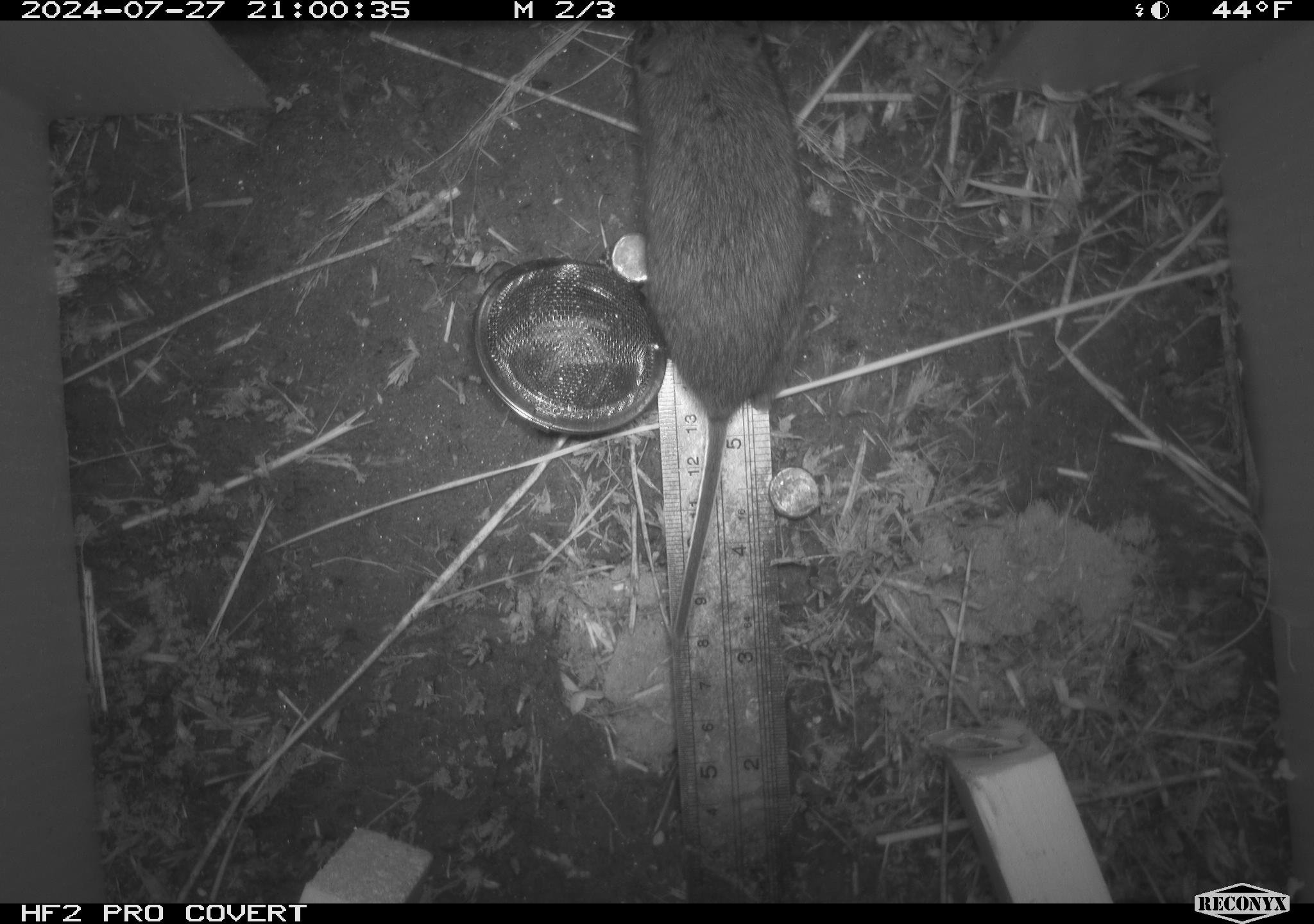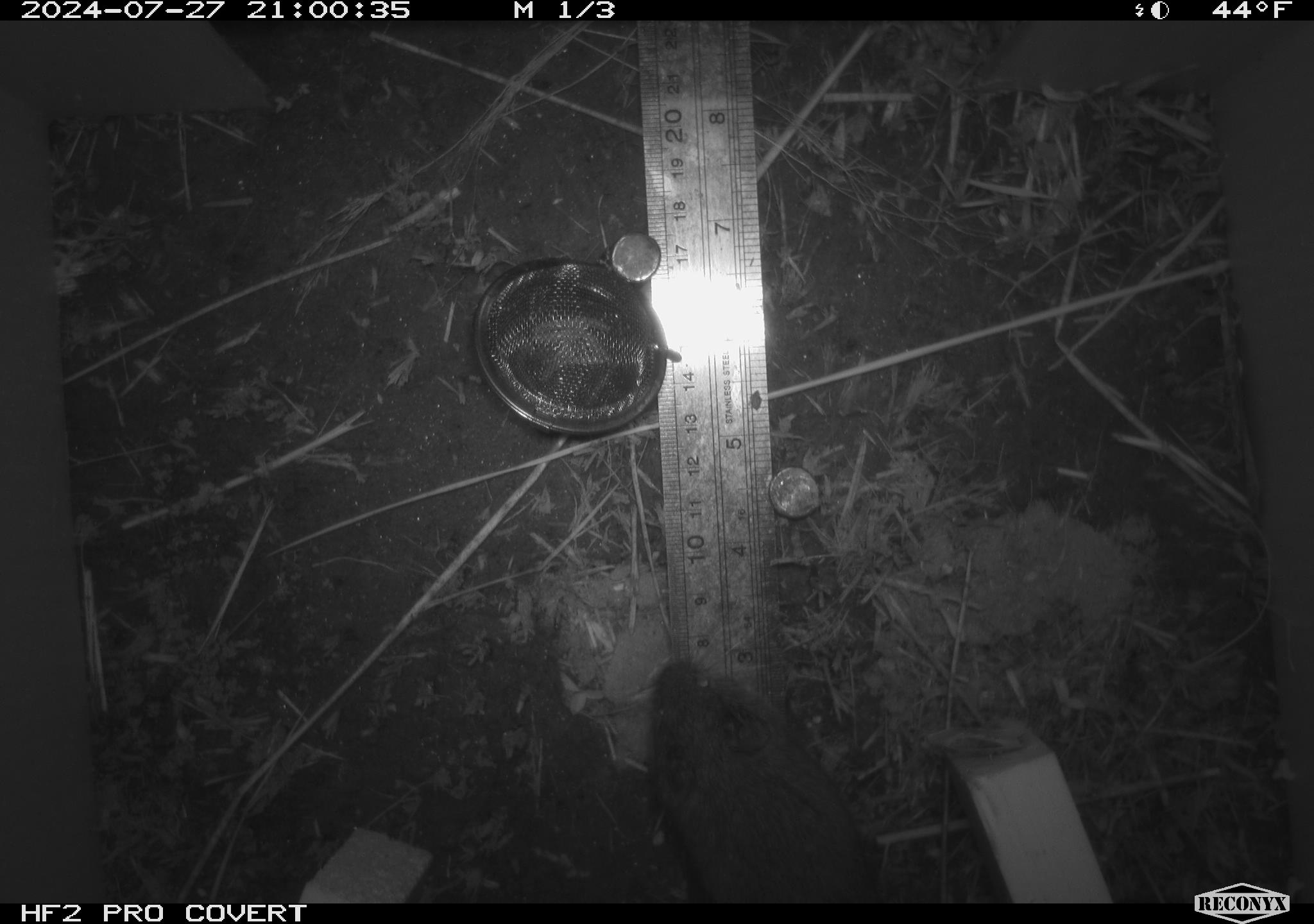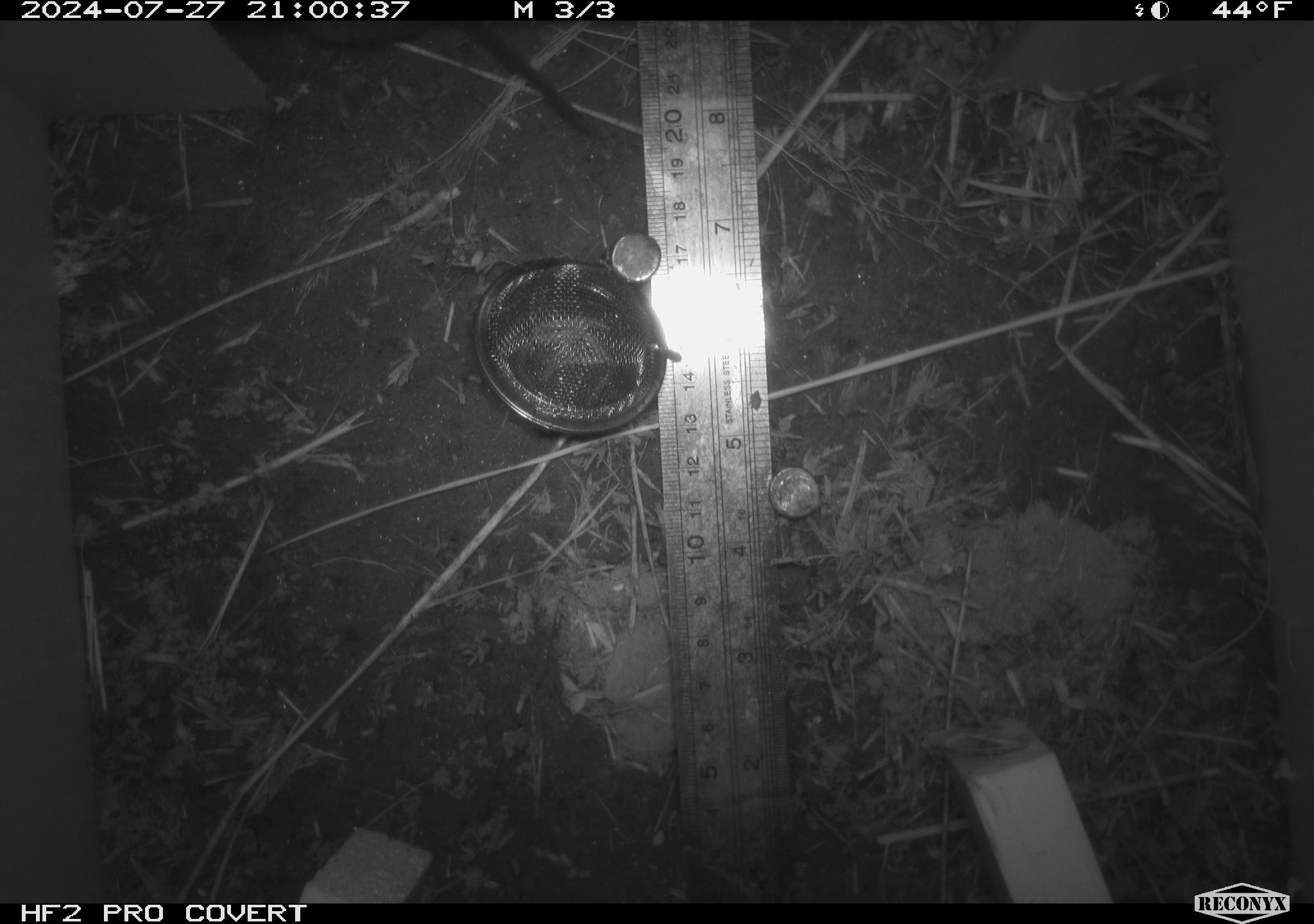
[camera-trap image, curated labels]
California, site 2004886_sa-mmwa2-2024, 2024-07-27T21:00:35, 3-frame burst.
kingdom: Animalia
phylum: Chordata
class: Mammalia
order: Rodentia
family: Cricetidae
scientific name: Arvicolinae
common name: voles, lemmings, and muskrats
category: arvicolinae subfamily